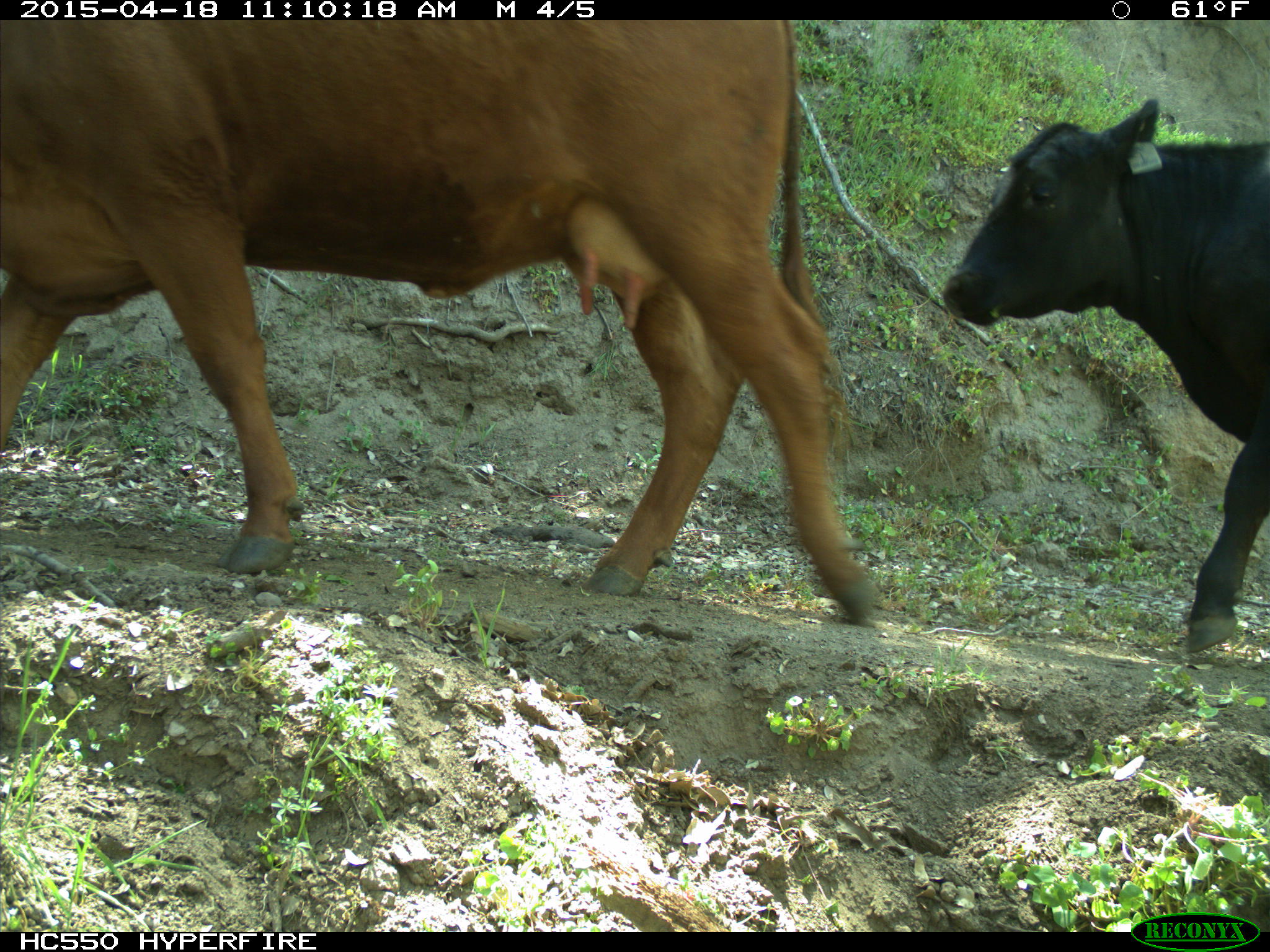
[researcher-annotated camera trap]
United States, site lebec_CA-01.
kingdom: Animalia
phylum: Chordata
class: Mammalia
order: Artiodactyla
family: Bovidae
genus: Bos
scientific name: Bos taurus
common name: domestic cow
Bos taurus (domestic cow).